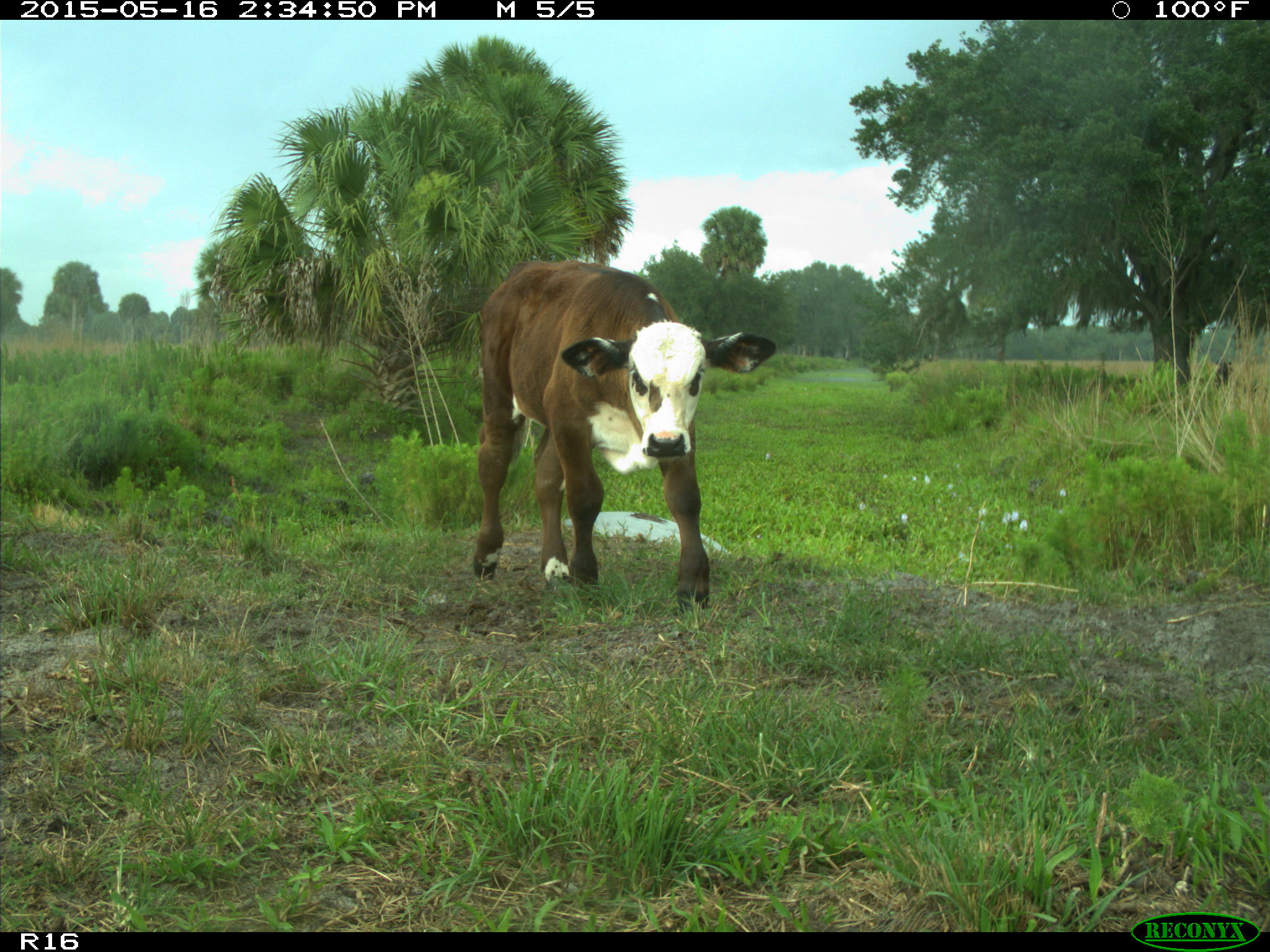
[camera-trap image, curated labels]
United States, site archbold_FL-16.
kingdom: Animalia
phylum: Chordata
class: Mammalia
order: Artiodactyla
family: Bovidae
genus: Bos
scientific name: Bos taurus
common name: domestic cow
Bos taurus (domestic cow).